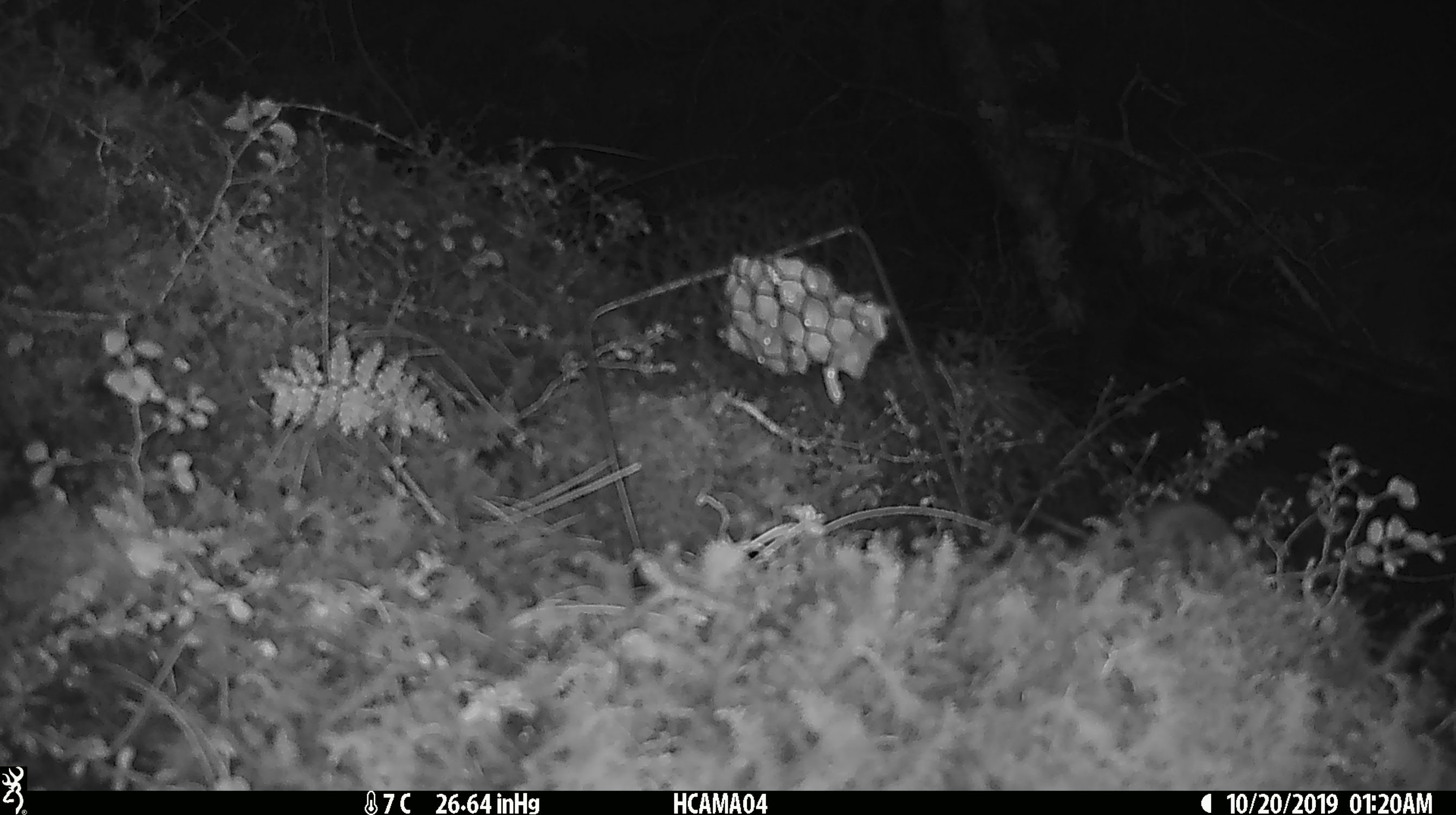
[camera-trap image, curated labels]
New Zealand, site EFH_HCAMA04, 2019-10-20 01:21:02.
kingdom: Animalia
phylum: Chordata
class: Mammalia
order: Rodentia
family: Muridae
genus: Mus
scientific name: Mus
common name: mouse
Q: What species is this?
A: Mouse (Mus).